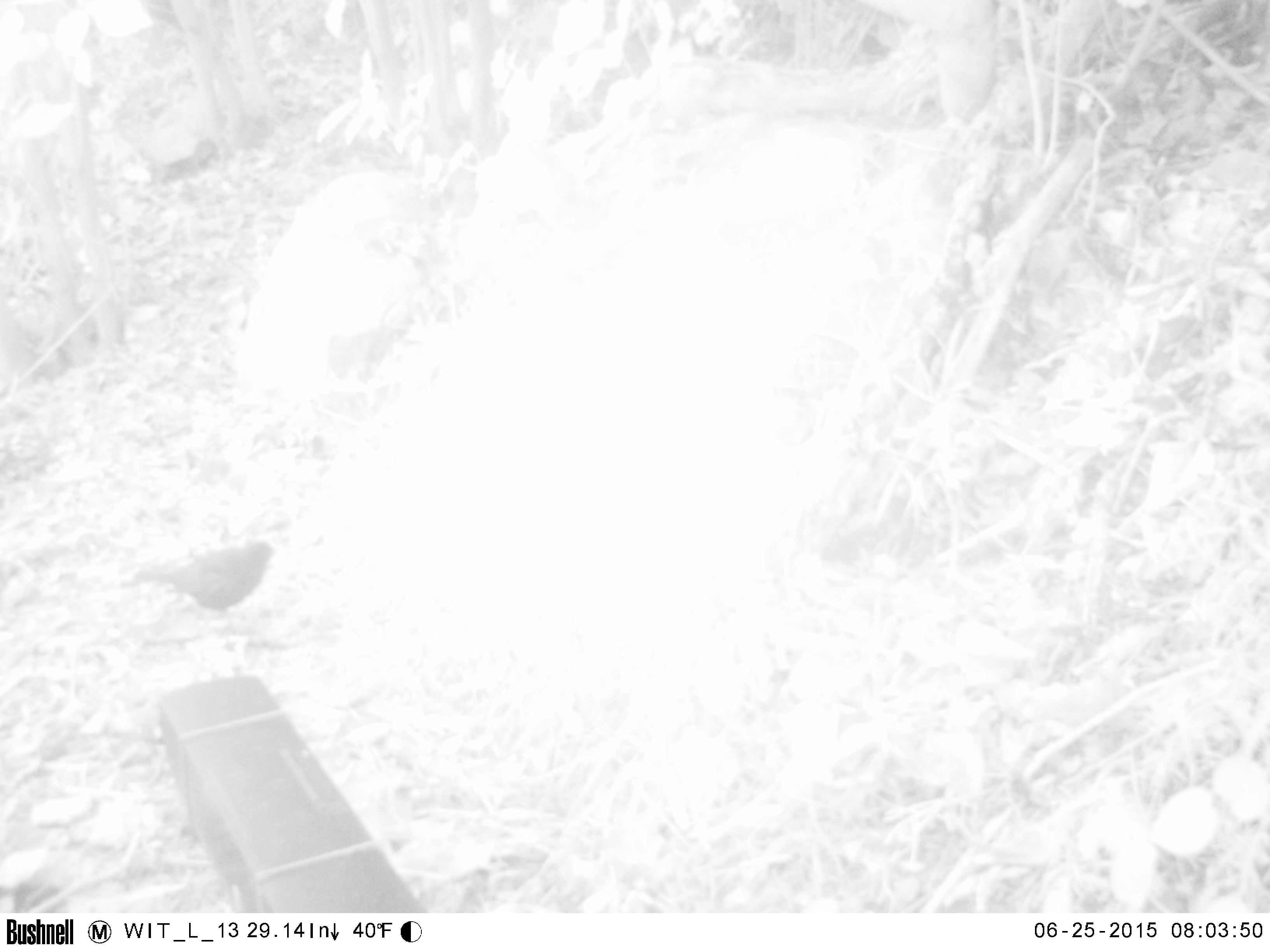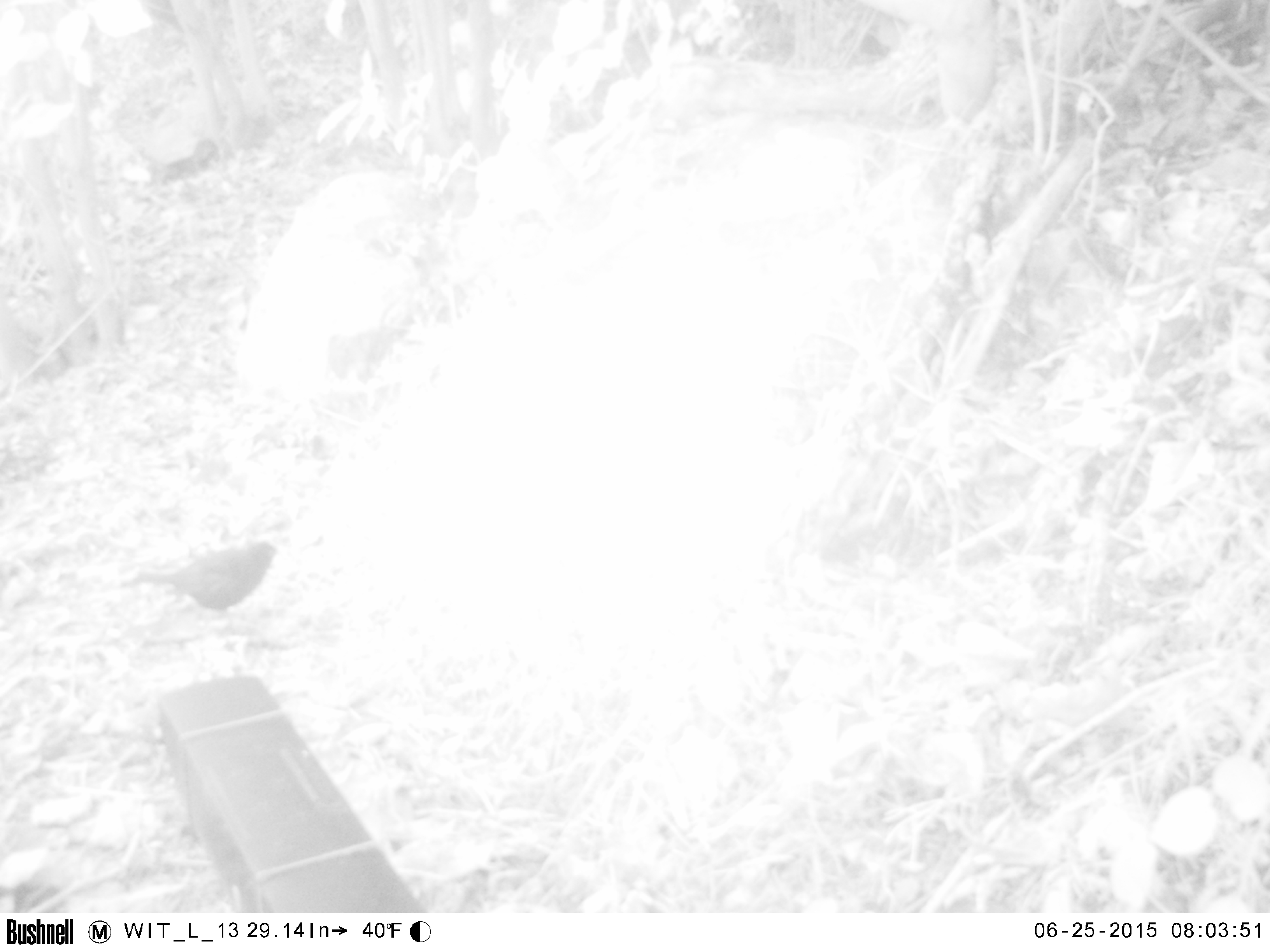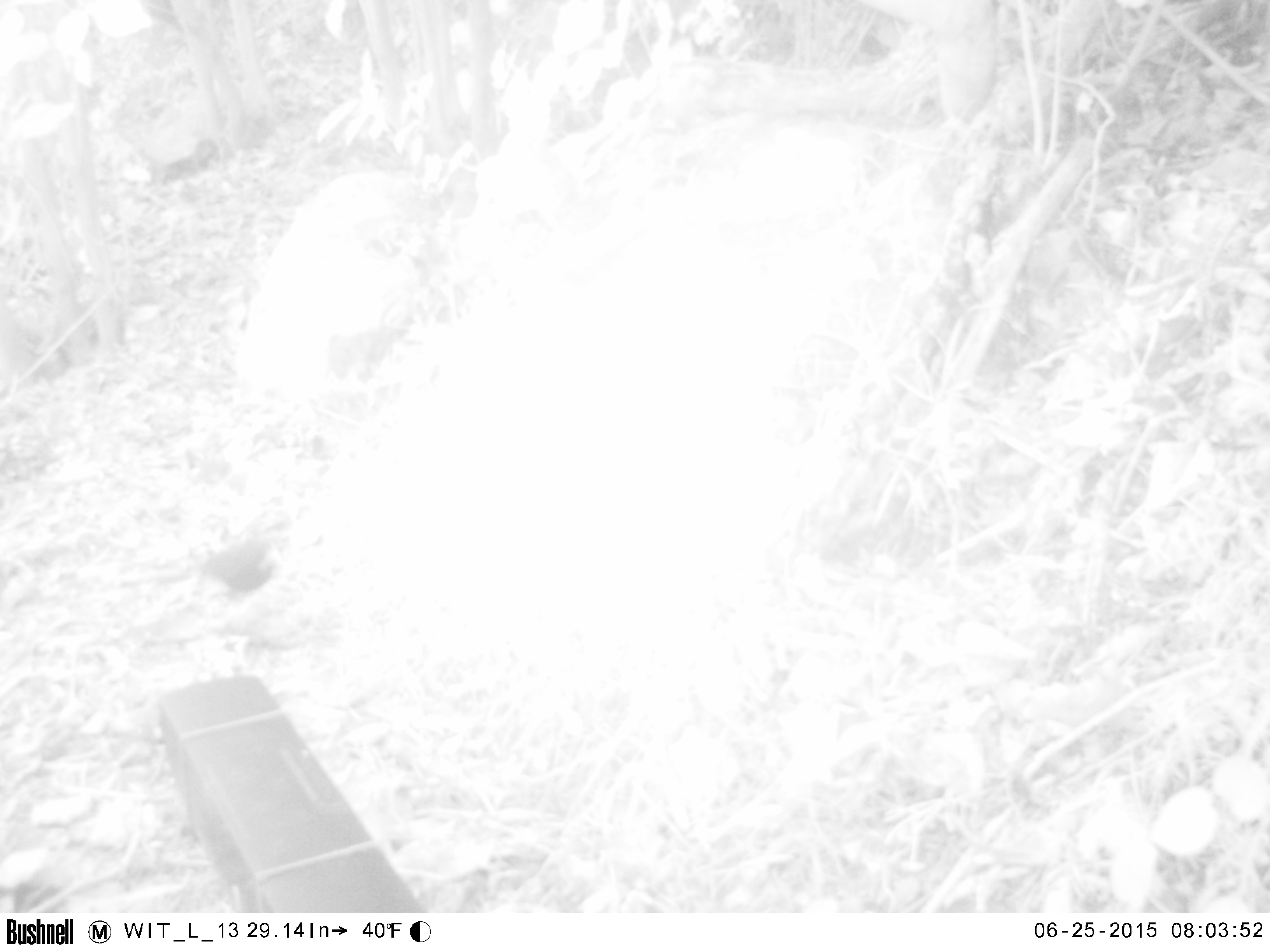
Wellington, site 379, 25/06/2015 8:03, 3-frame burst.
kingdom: Animalia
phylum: Chordata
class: Aves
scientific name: Aves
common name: bird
Bird (Aves).